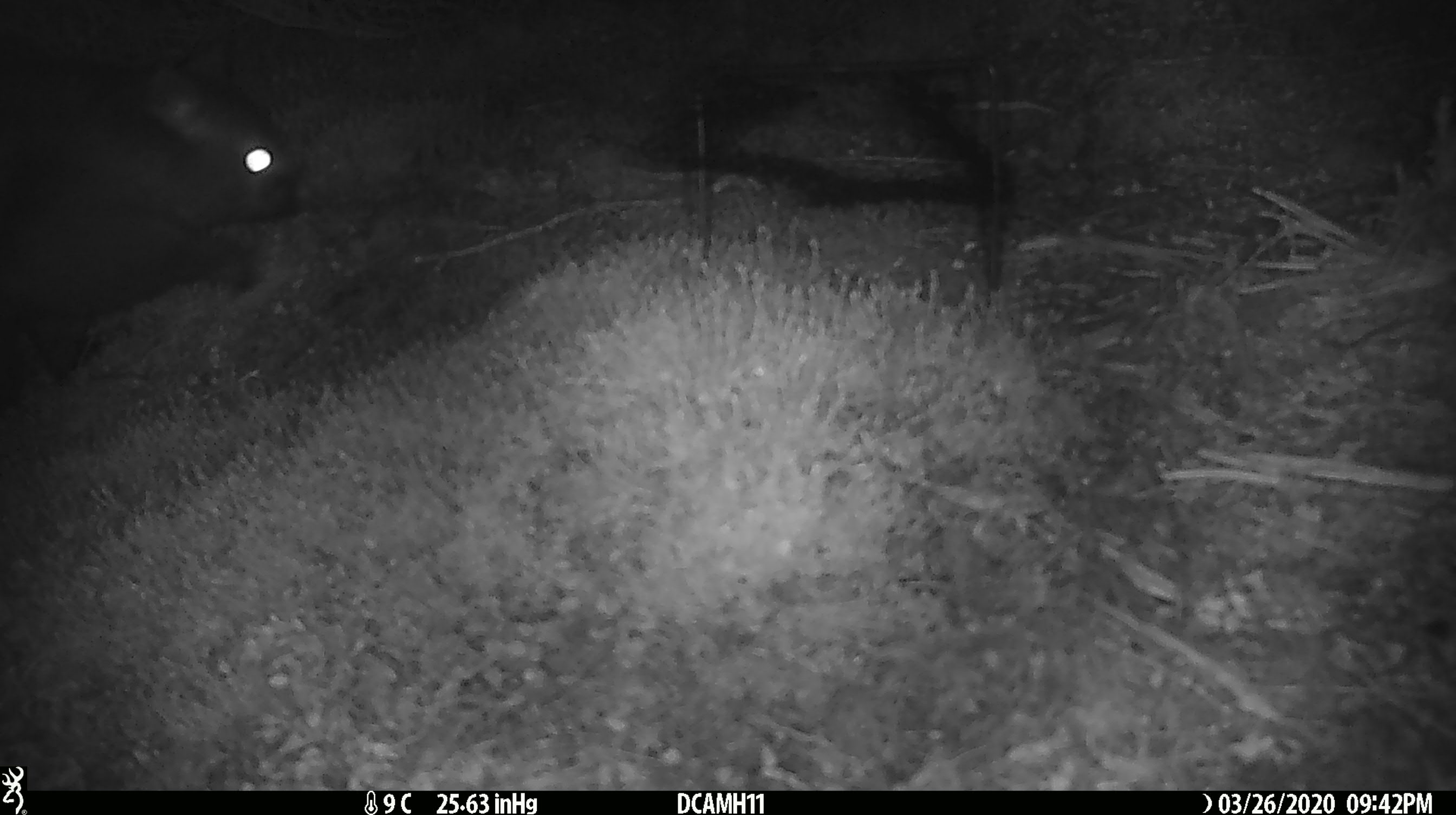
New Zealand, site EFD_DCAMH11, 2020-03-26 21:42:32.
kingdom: Animalia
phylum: Chordata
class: Mammalia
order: Diprotodontia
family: Phalangeridae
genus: Trichosurus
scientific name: Trichosurus vulpecula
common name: common brushtail possum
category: possum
Possum (common brushtail possum) (Trichosurus vulpecula).